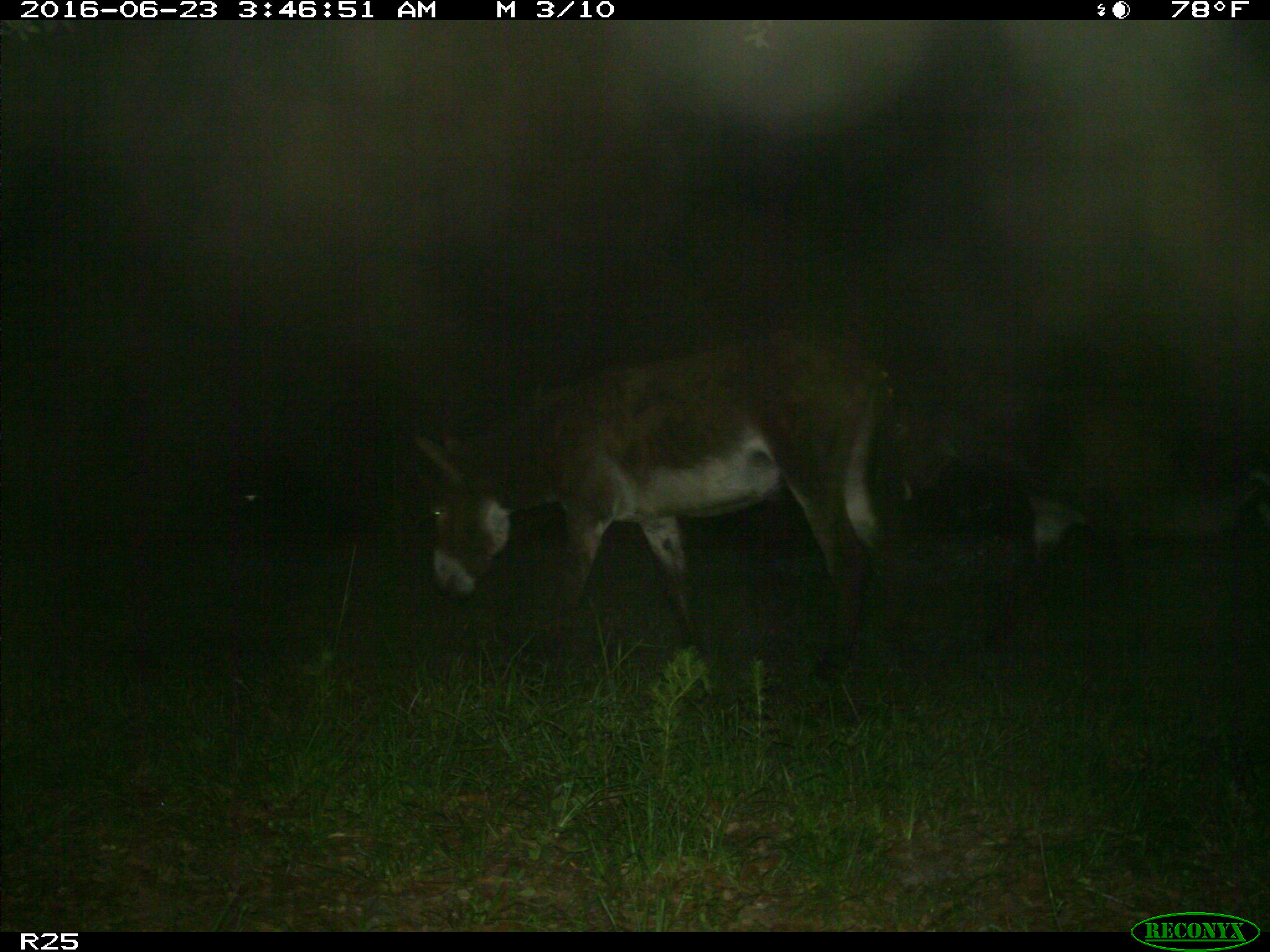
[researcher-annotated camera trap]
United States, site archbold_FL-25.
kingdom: Animalia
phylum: Chordata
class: Mammalia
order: Artiodactyla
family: Bovidae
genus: Bos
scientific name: Bos taurus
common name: domestic cow